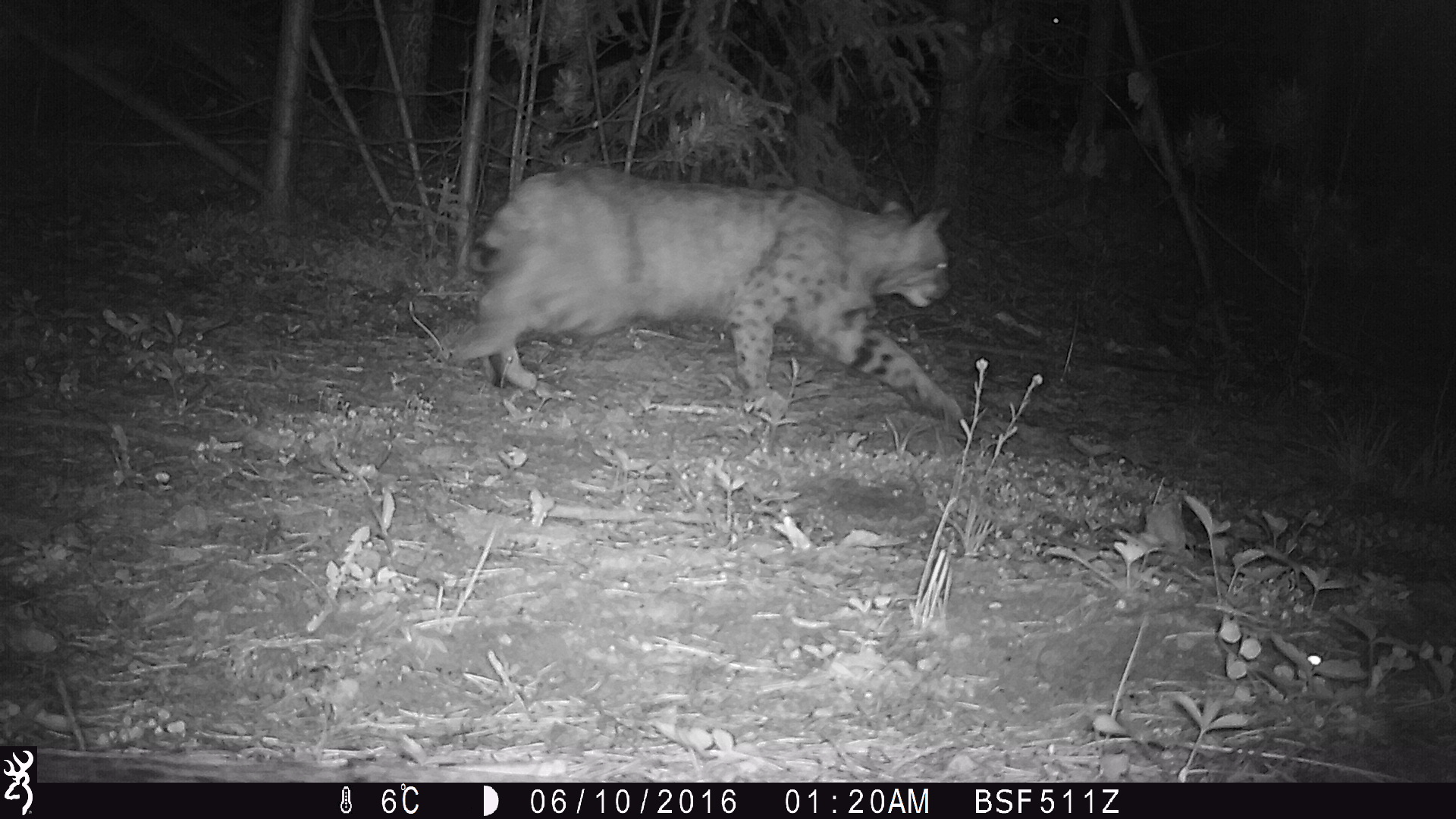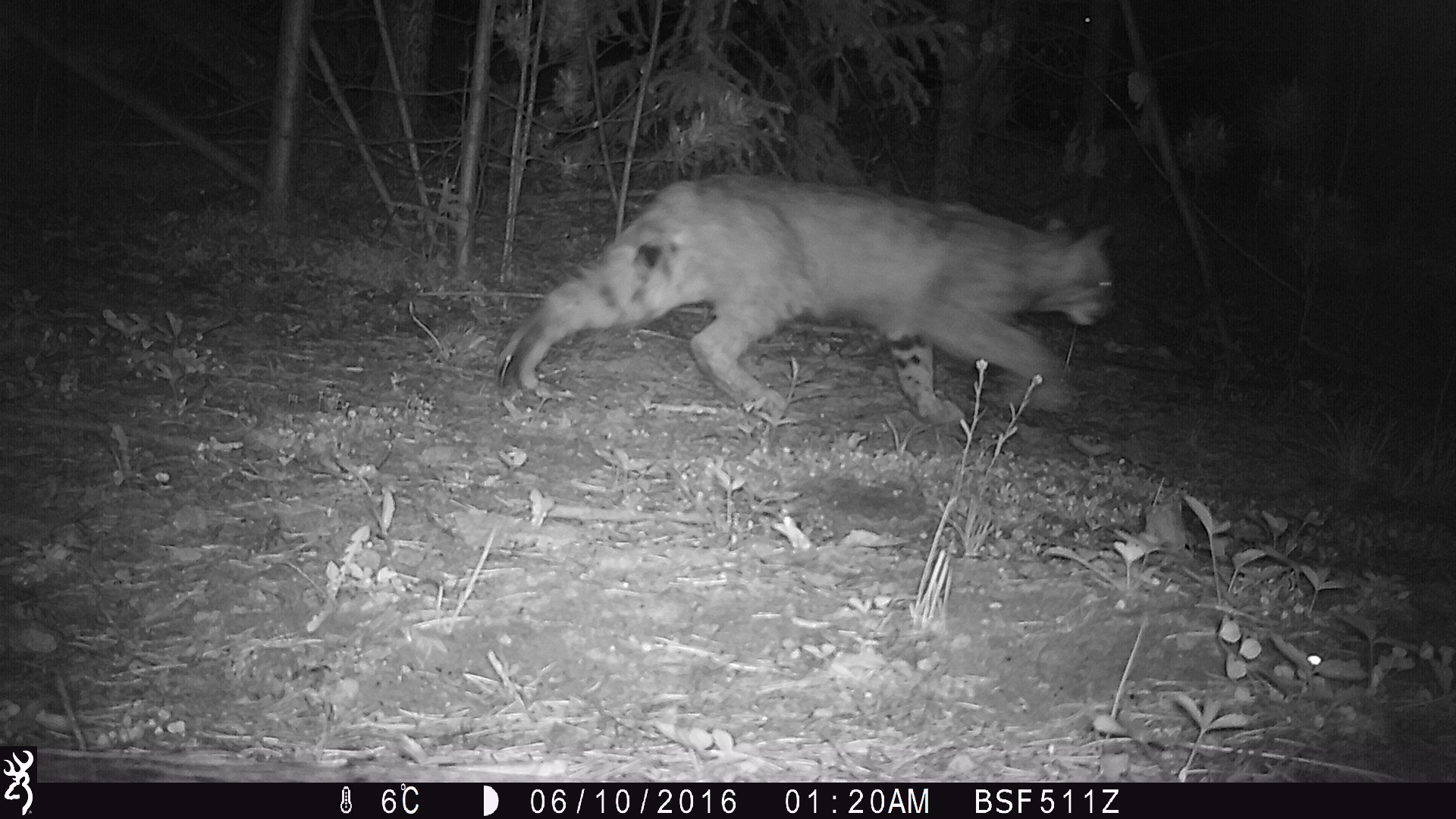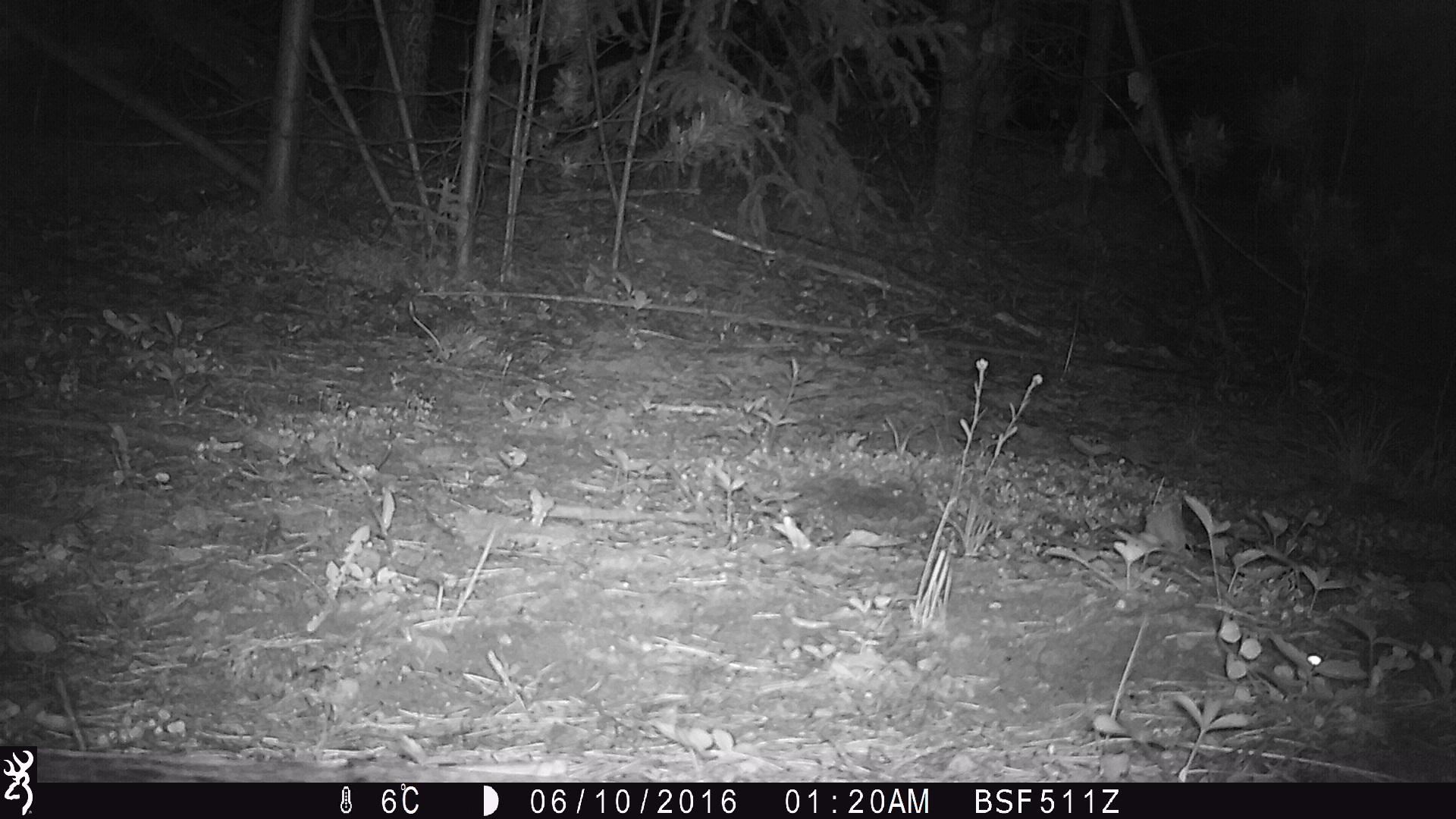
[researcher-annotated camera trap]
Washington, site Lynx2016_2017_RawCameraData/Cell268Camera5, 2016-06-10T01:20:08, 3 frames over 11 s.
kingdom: Animalia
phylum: Chordata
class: Mammalia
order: Carnivora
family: Felidae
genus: Lynx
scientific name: Lynx rufus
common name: bobcat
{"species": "Lynx rufus (bobcat)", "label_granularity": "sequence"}